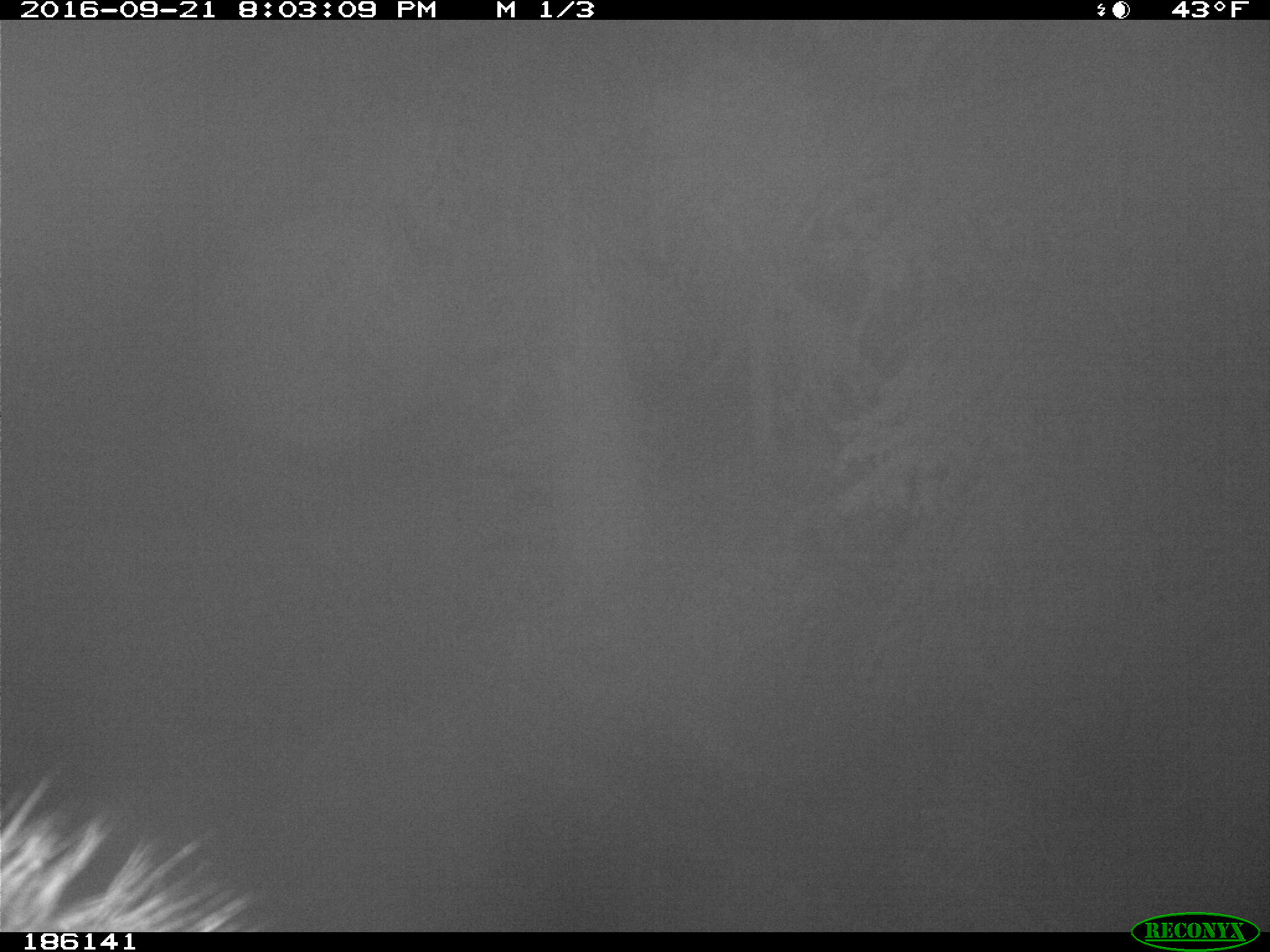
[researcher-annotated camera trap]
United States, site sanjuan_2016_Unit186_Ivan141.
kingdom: Animalia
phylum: Chordata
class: Mammalia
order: Artiodactyla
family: Cervidae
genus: Cervus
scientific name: Cervus elaphus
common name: red deer